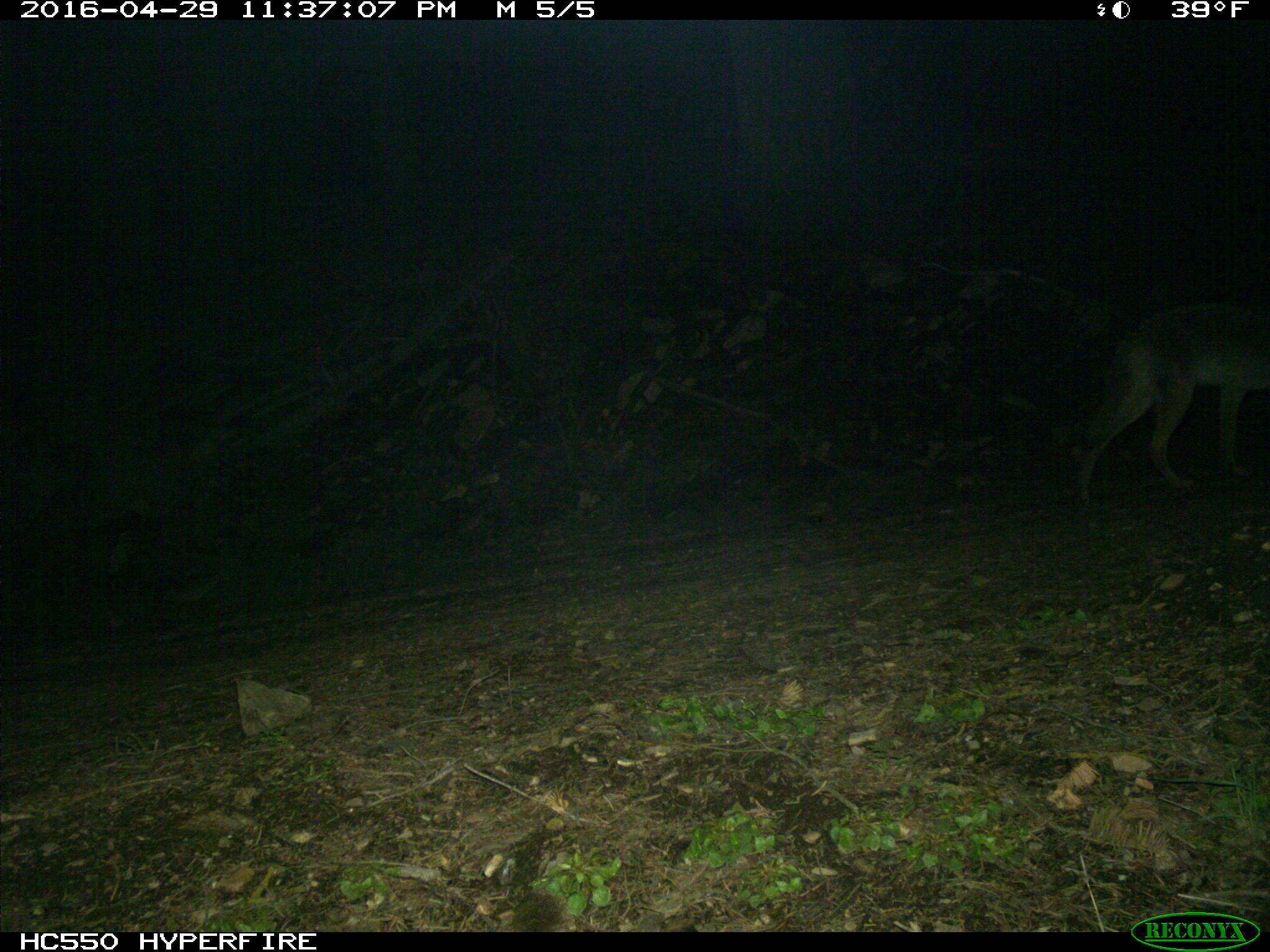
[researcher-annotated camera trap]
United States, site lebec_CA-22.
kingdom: Animalia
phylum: Chordata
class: Mammalia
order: Carnivora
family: Canidae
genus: Canis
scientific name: Canis latrans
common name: coyote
Canis latrans (coyote).